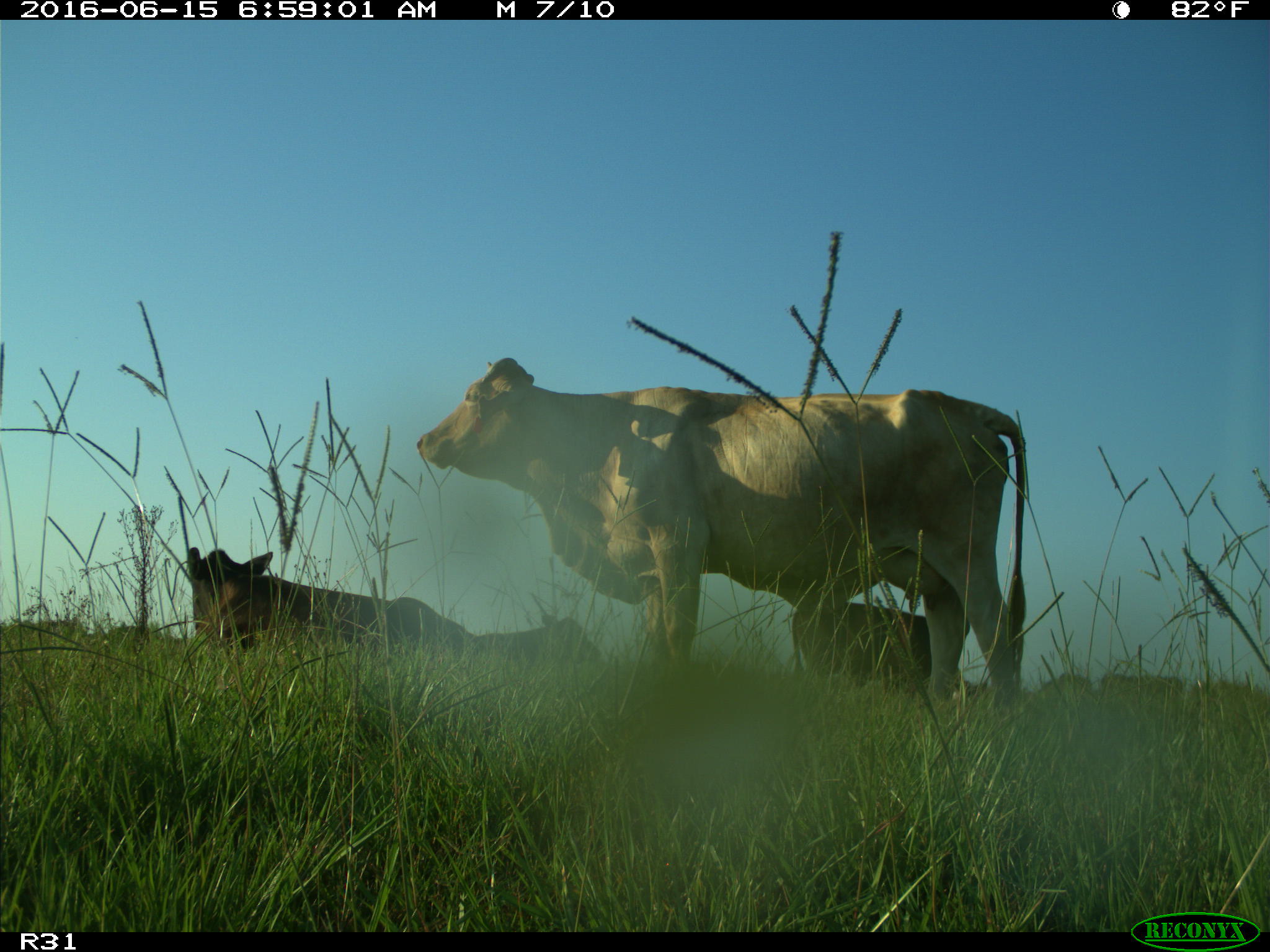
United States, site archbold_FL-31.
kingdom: Animalia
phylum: Chordata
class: Mammalia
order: Artiodactyla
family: Bovidae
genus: Bos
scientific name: Bos taurus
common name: domestic cow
Bos taurus (domestic cow).